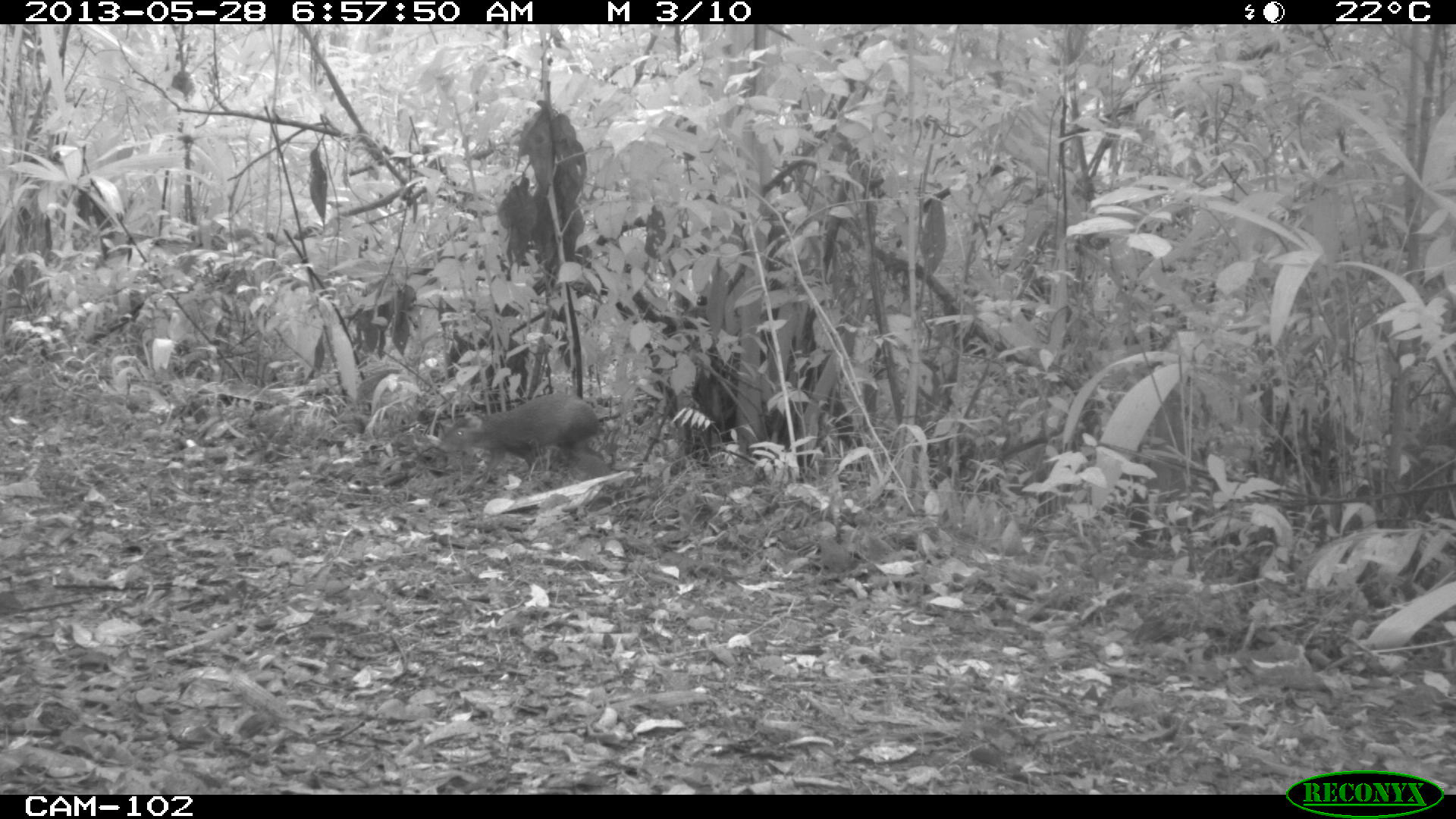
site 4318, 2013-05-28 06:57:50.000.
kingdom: Animalia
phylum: Chordata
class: Mammalia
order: Rodentia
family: Dasyproctidae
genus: Dasyprocta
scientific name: Dasyprocta punctata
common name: central american agouti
Dasyprocta punctata (central american agouti), count 1.